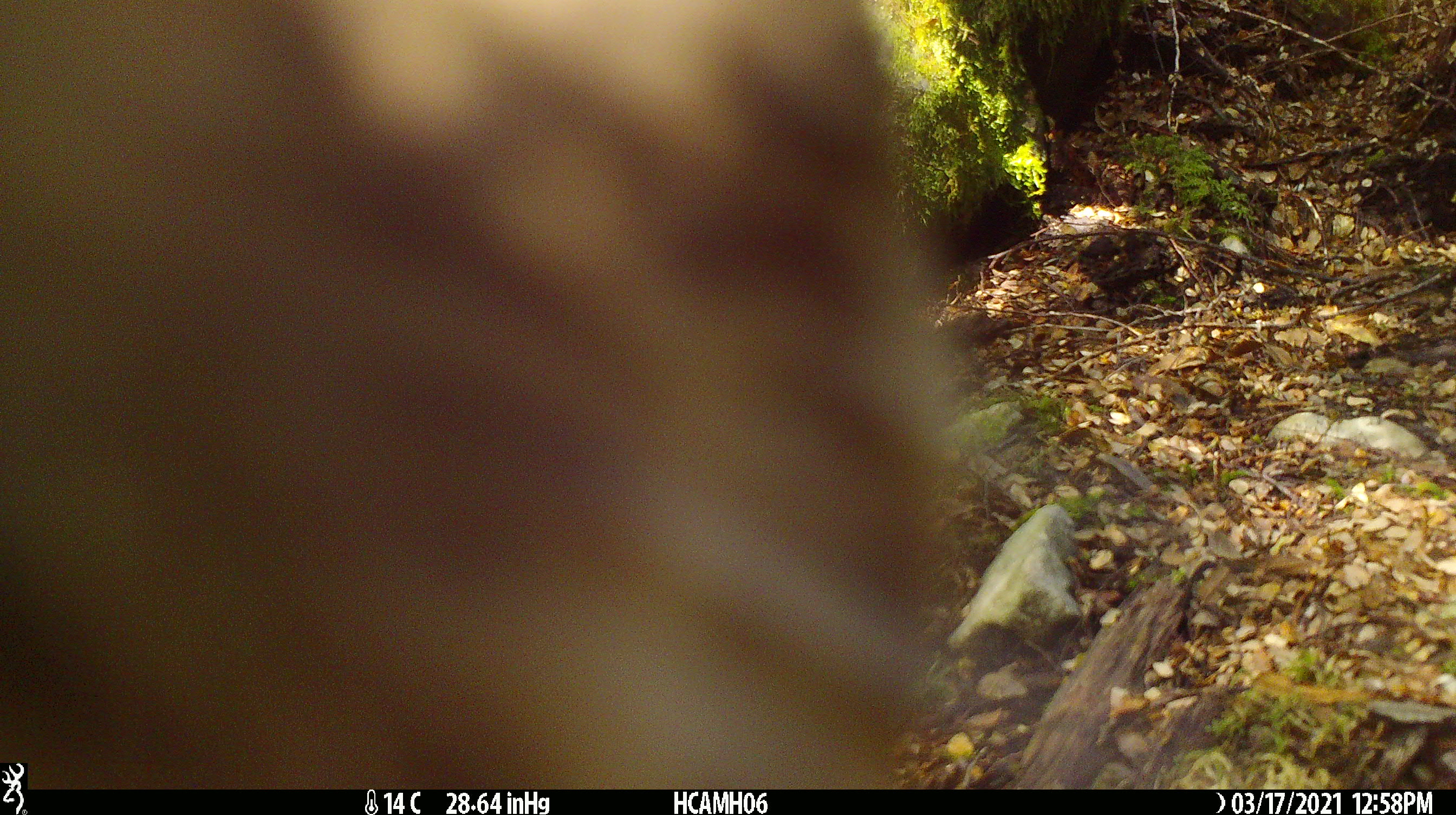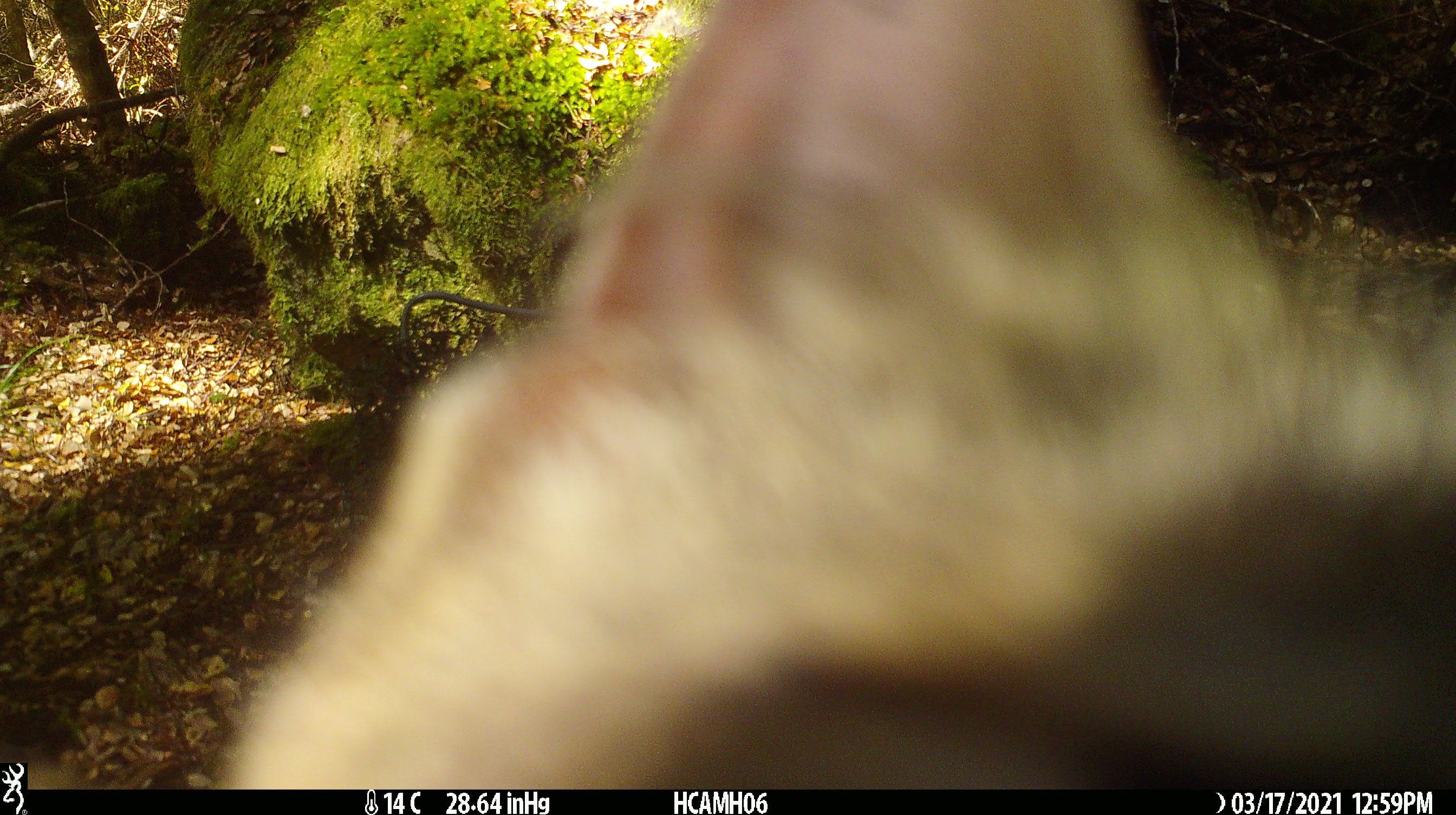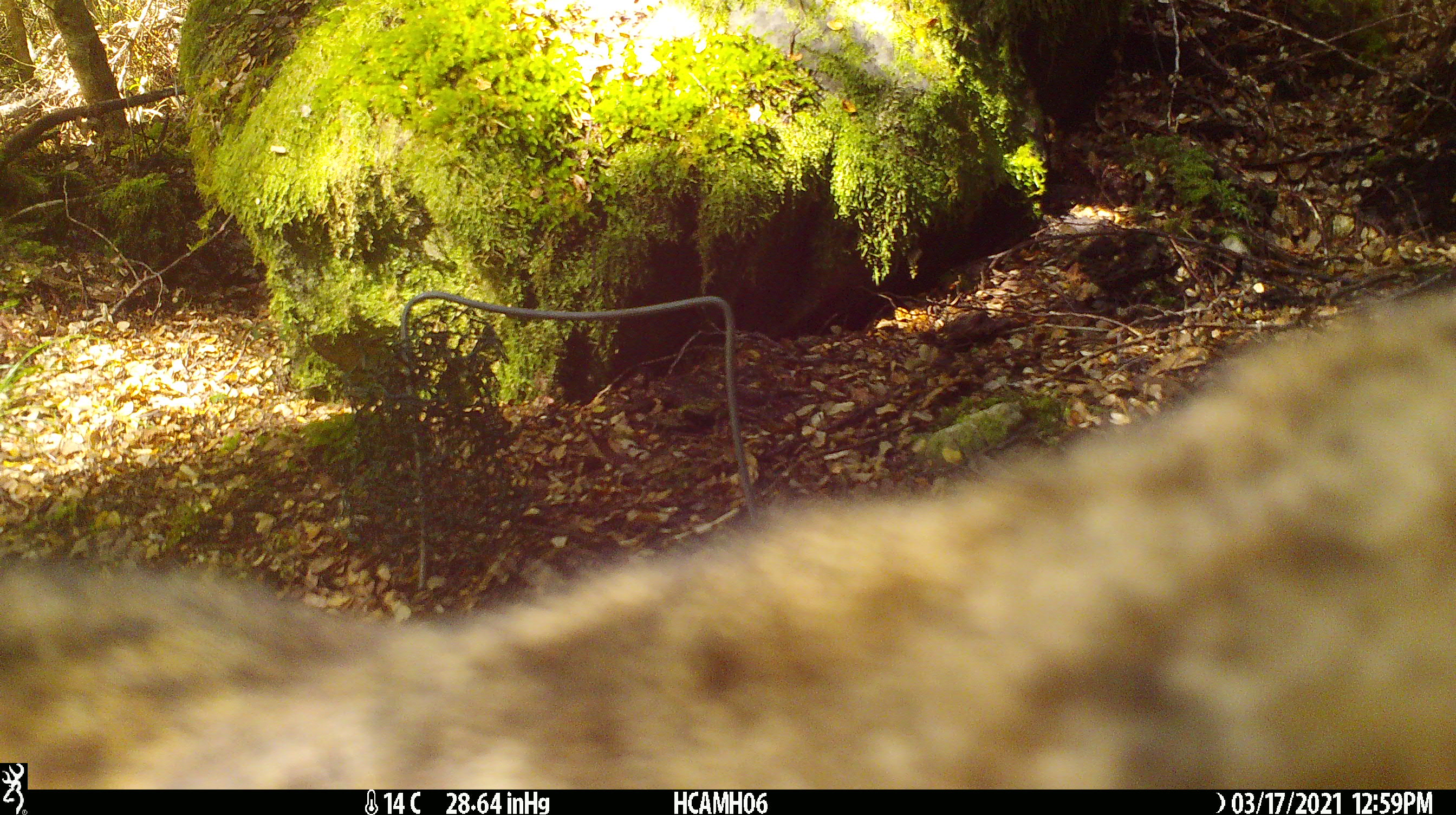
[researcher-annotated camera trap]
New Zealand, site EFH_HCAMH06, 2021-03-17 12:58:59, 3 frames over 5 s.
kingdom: Animalia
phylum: Chordata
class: Mammalia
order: Carnivora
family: Felidae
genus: Felis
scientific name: Felis catus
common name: domestic cat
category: cat